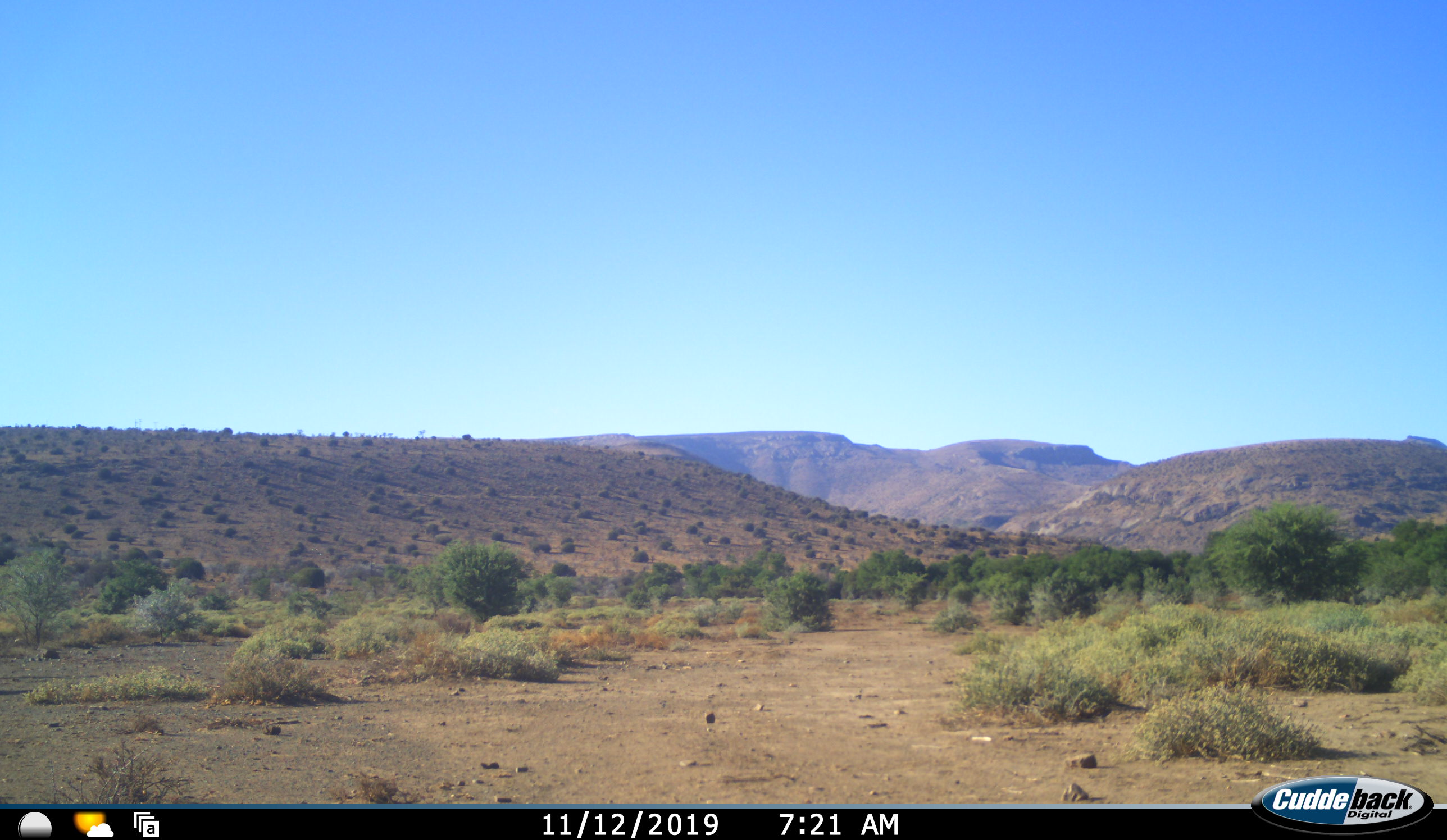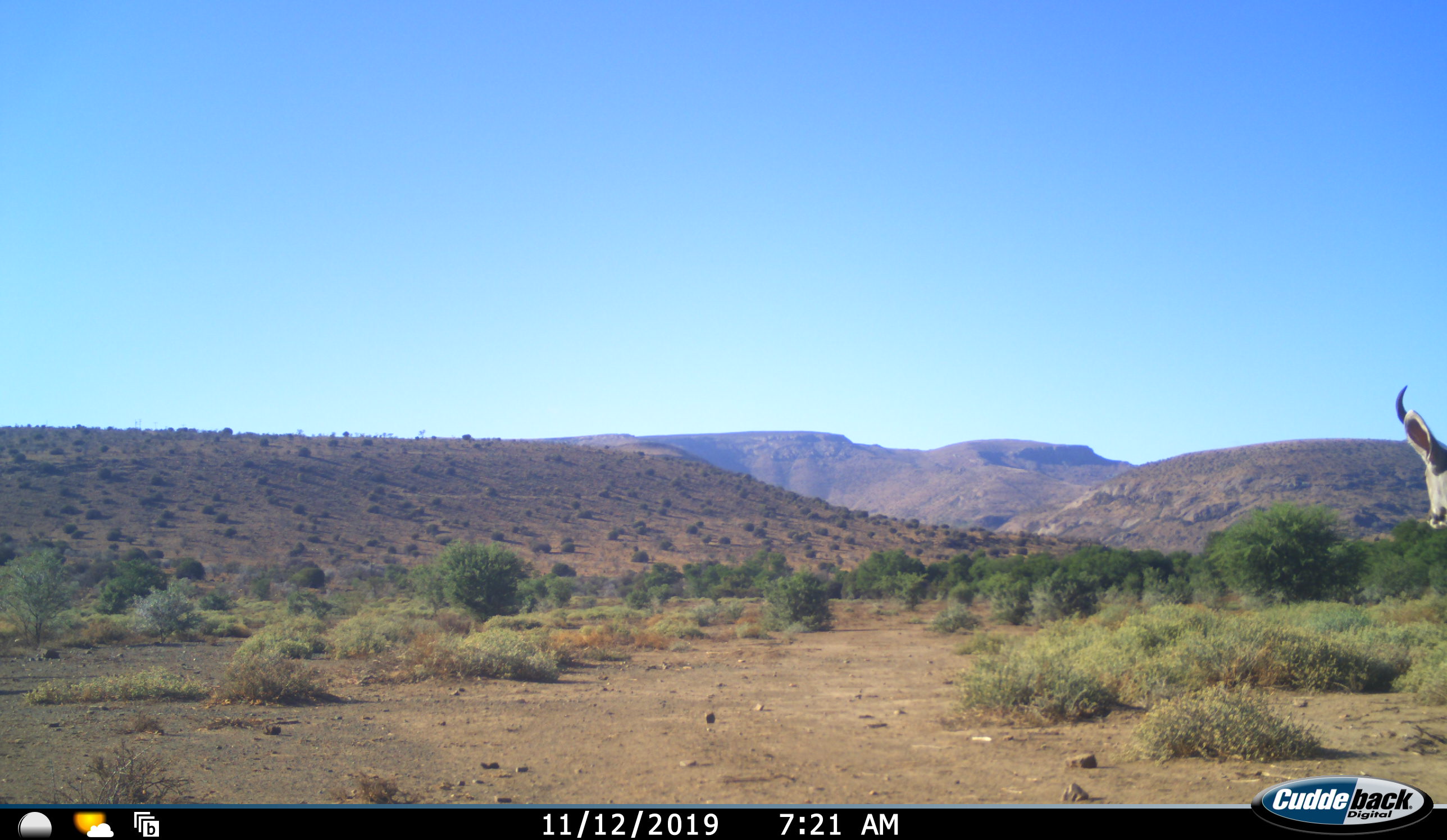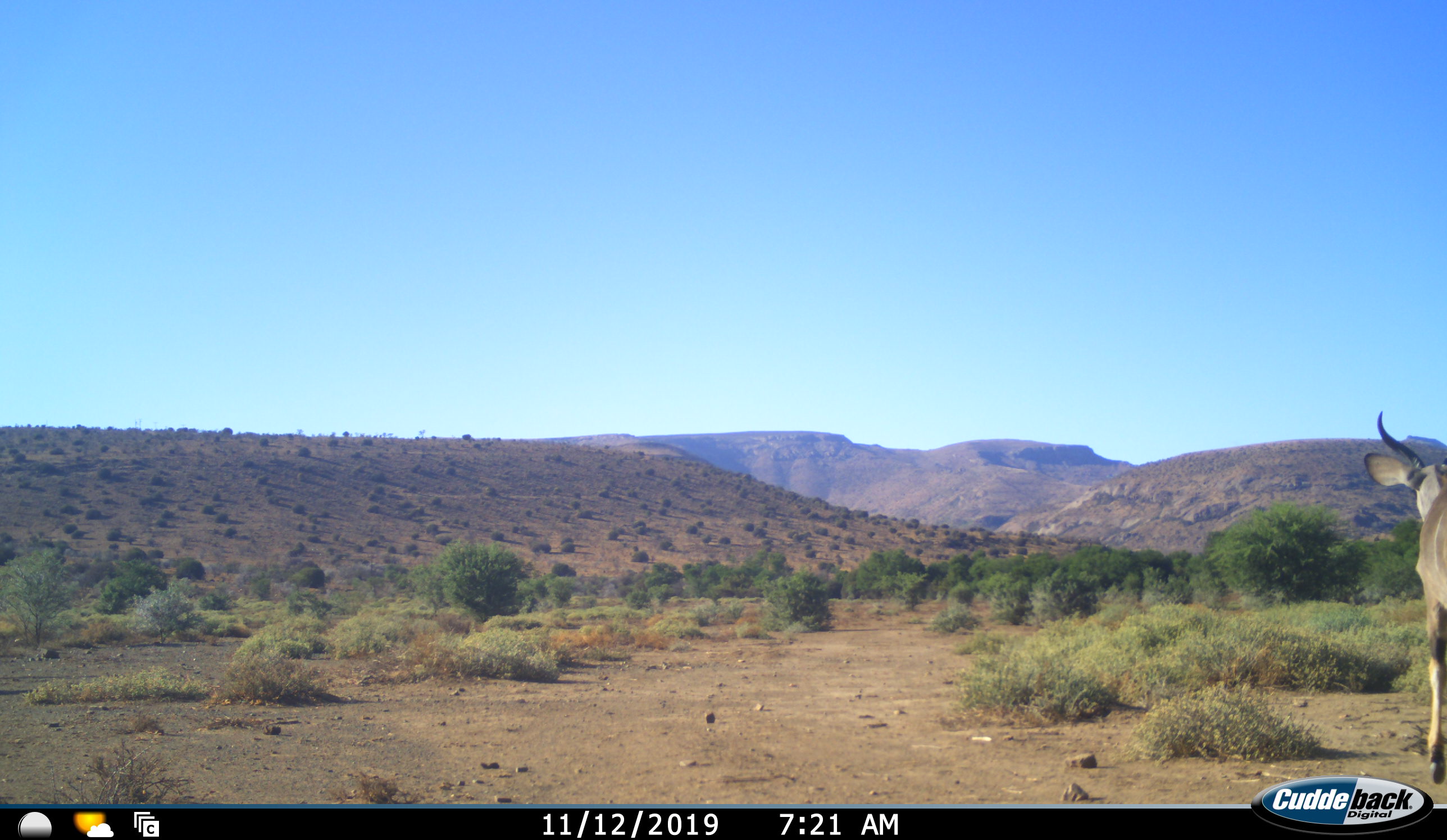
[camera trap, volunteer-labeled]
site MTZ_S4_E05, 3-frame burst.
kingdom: Animalia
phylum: Chordata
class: Mammalia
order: Artiodactyla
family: Bovidae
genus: Tragelaphus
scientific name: Tragelaphus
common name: kudu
Kudu (Tragelaphus), count 1. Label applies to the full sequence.